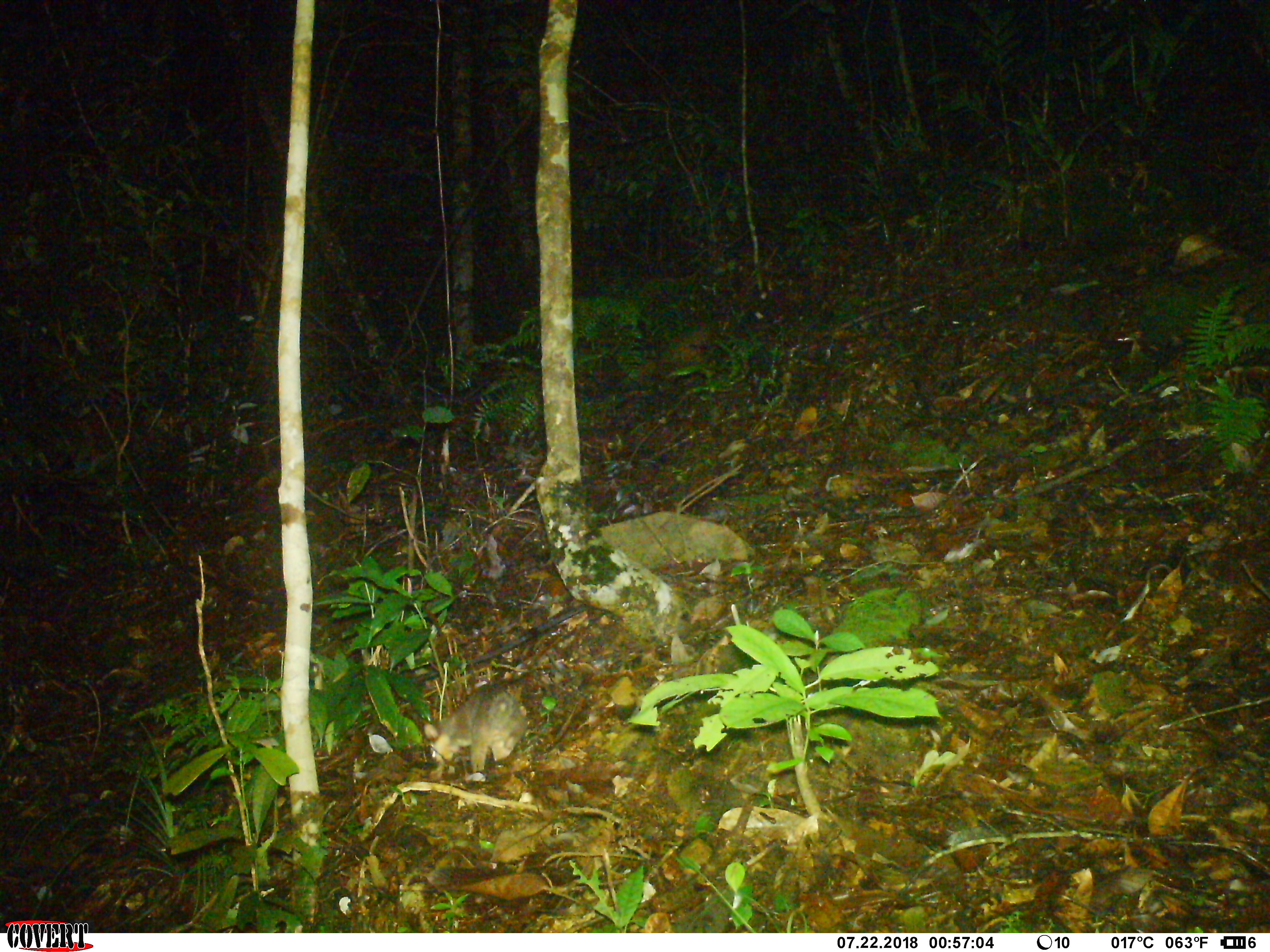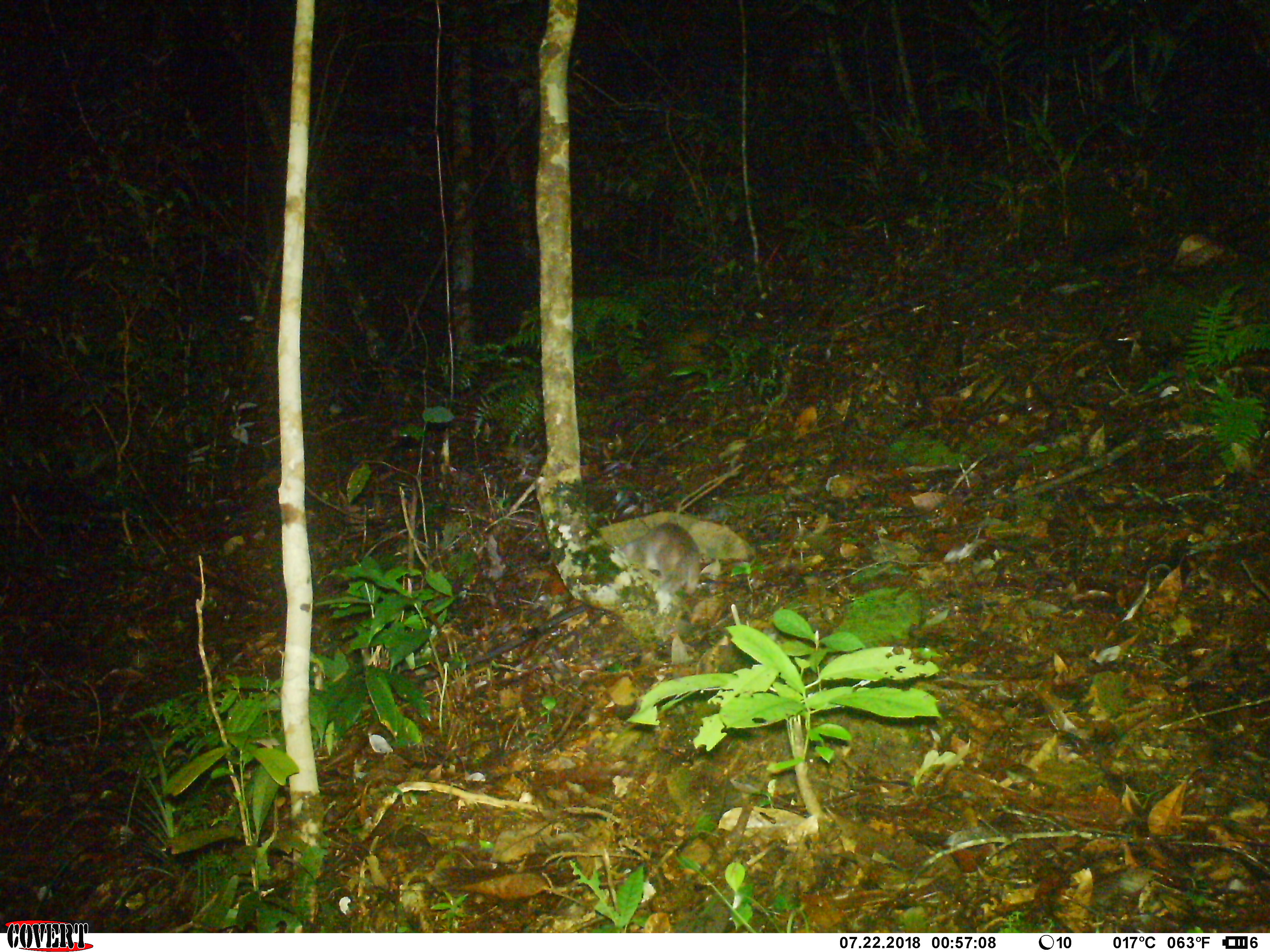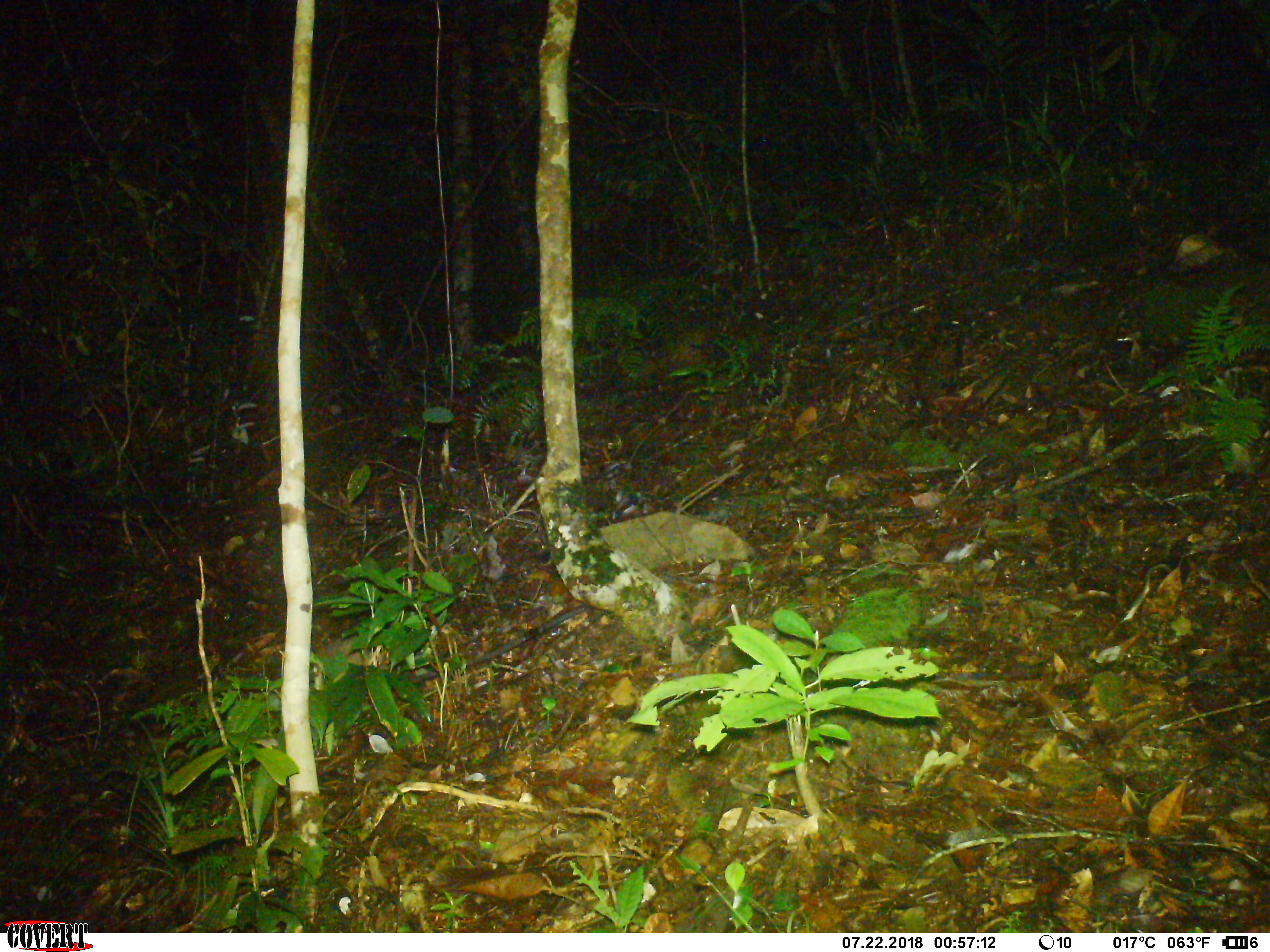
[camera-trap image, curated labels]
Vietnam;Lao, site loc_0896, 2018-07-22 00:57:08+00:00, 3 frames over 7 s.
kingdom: Animalia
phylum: Chordata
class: Mammalia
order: Carnivora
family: Mustelidae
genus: Melogale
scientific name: Melogale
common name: ferret badger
Ferret badger (Melogale). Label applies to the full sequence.